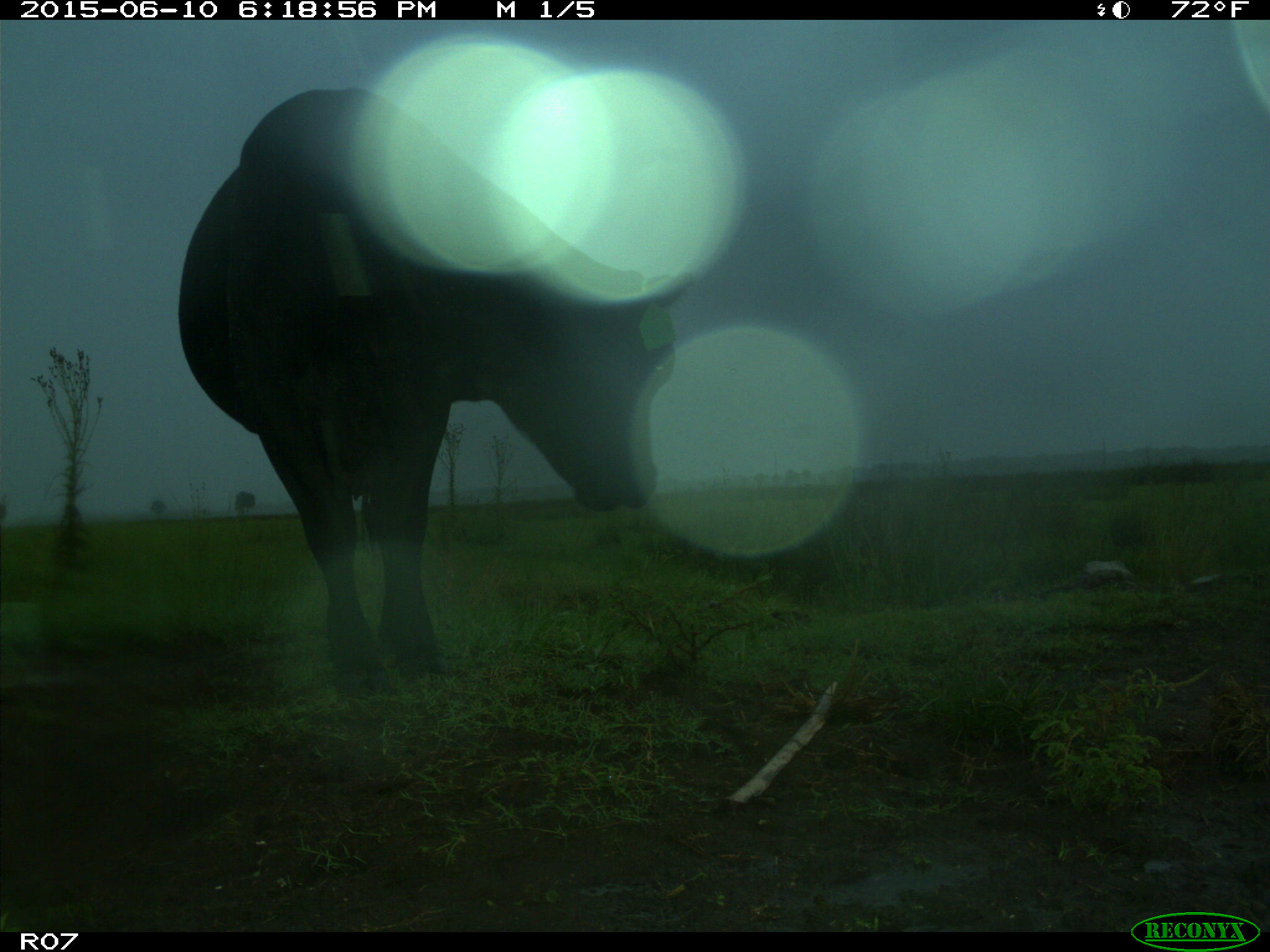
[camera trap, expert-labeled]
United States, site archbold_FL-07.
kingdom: Animalia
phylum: Chordata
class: Mammalia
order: Artiodactyla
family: Bovidae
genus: Bos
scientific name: Bos taurus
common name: domestic cow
Bos taurus (domestic cow).